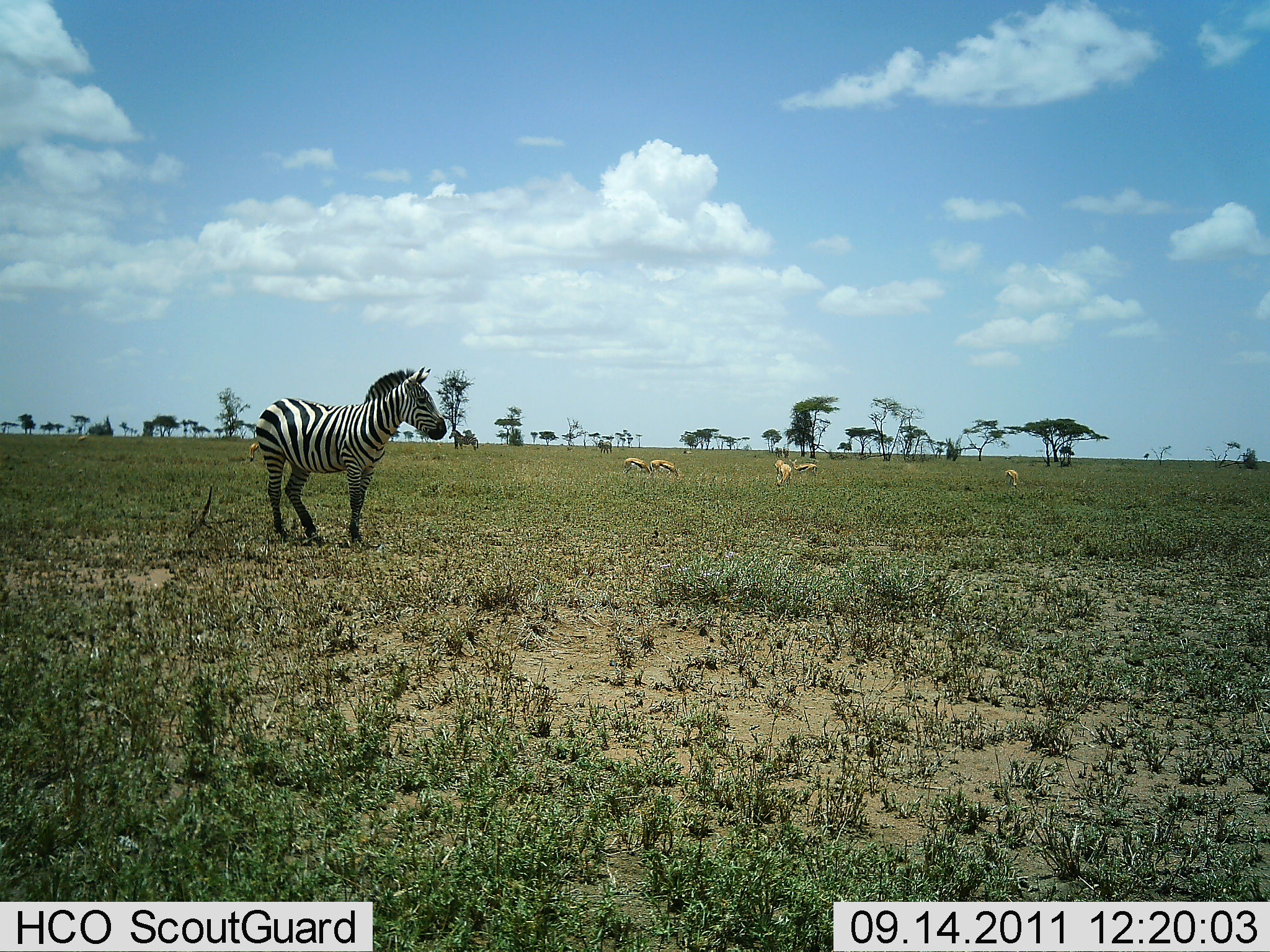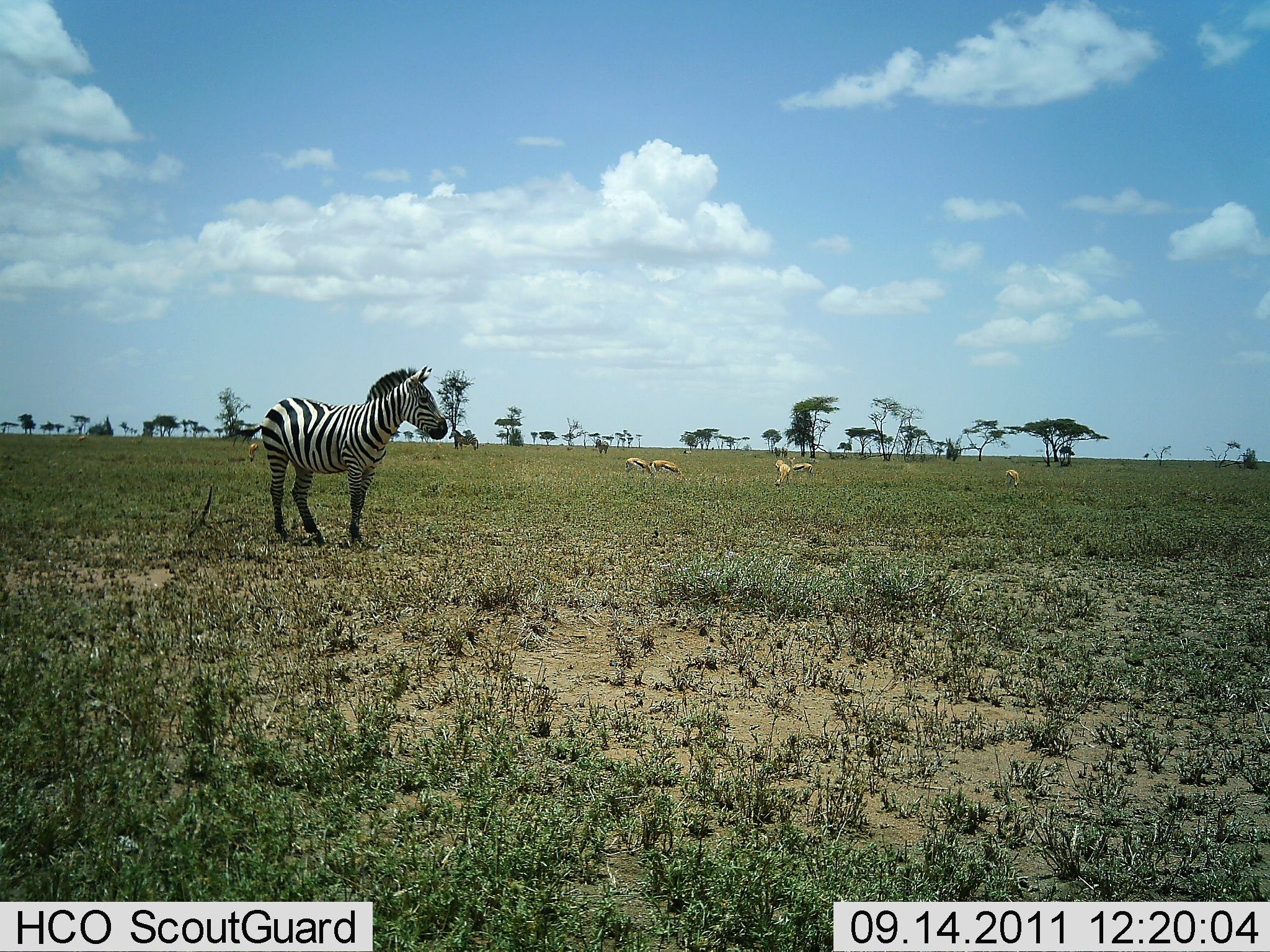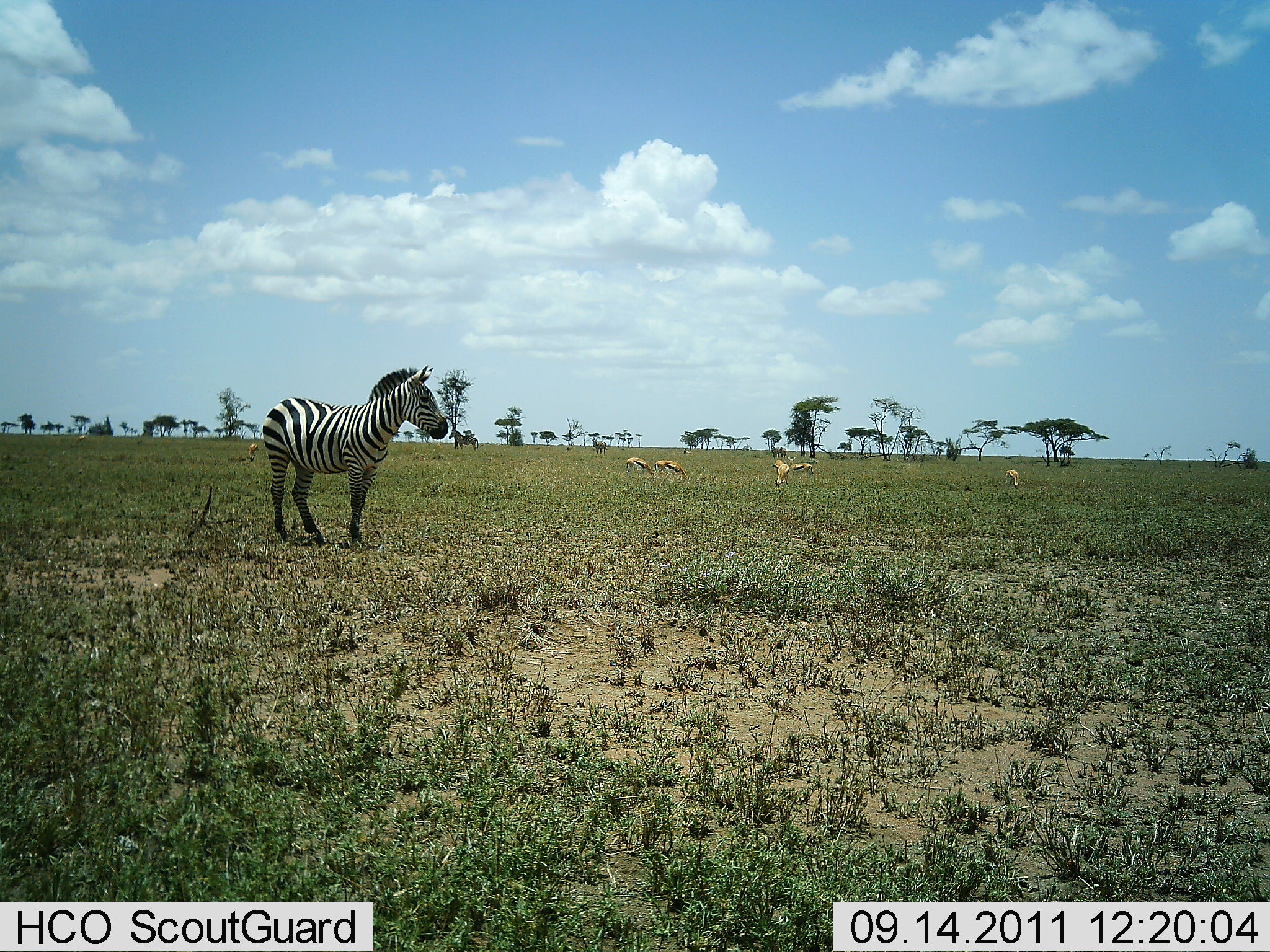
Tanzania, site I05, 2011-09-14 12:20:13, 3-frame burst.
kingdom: Animalia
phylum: Chordata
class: Mammalia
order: Artiodactyla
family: Bovidae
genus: Eudorcas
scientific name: Eudorcas thomsonii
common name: thomson's gazelle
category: gazellethomsons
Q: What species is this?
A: Gazellethomsons (thomson's gazelle) (Eudorcas thomsonii).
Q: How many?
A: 5.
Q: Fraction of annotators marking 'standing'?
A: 69%.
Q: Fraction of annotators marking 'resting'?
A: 8%.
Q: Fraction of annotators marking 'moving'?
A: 15%.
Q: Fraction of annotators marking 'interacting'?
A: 0%.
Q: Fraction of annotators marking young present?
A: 0%.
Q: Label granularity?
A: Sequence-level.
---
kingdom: Animalia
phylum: Chordata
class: Mammalia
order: Perissodactyla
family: Equidae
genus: Equus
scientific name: Equus quagga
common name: plains zebra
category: zebra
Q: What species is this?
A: Zebra (plains zebra) (Equus quagga).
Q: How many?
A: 1.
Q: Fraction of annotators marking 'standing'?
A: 100%.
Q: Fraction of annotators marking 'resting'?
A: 0%.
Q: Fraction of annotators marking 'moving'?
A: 0%.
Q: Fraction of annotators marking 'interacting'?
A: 0%.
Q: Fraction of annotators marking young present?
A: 0%.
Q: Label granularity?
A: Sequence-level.